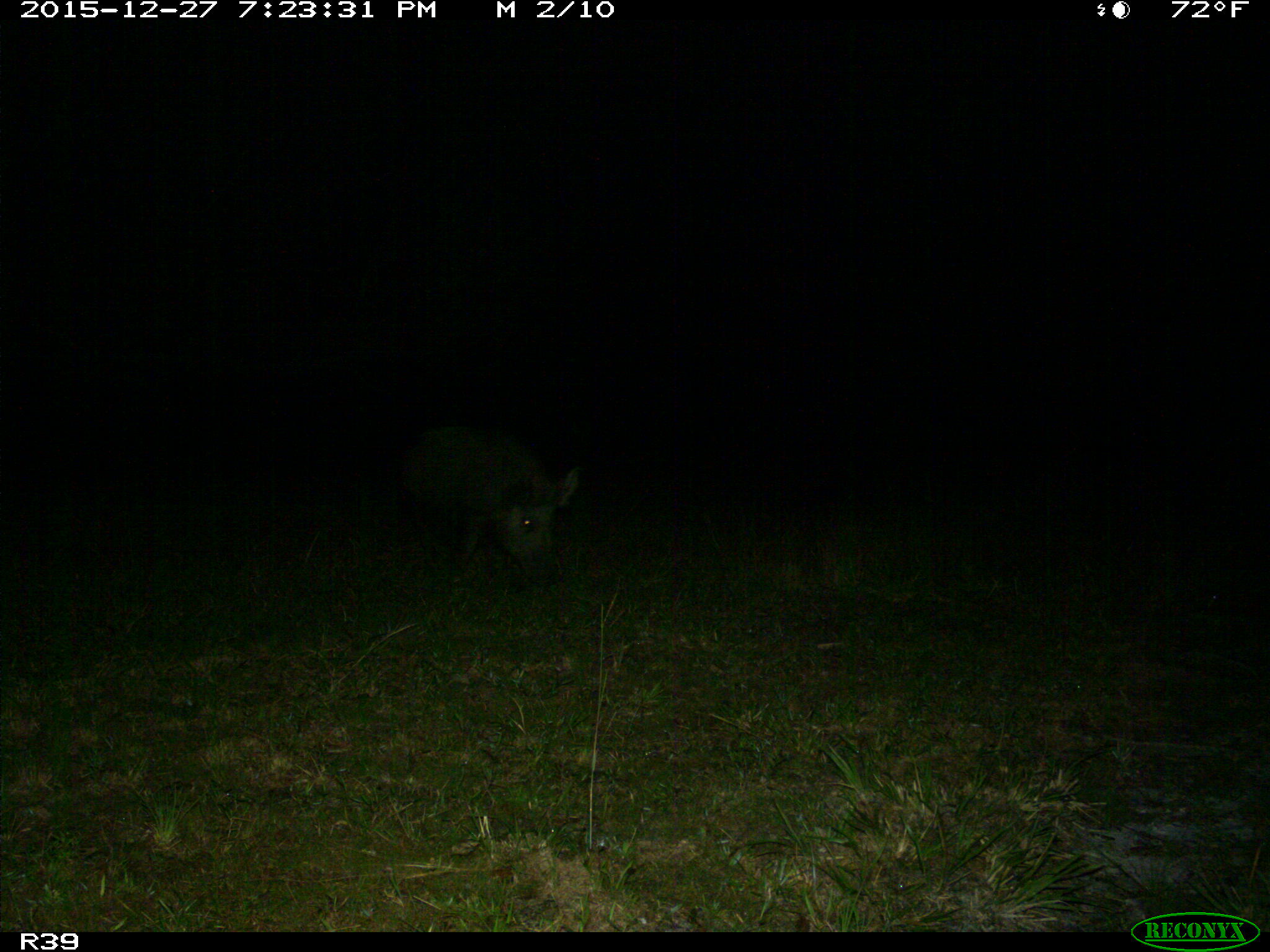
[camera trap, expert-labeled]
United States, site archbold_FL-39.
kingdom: Animalia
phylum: Chordata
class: Mammalia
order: Artiodactyla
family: Suidae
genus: Sus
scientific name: Sus scrofa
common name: wild boar